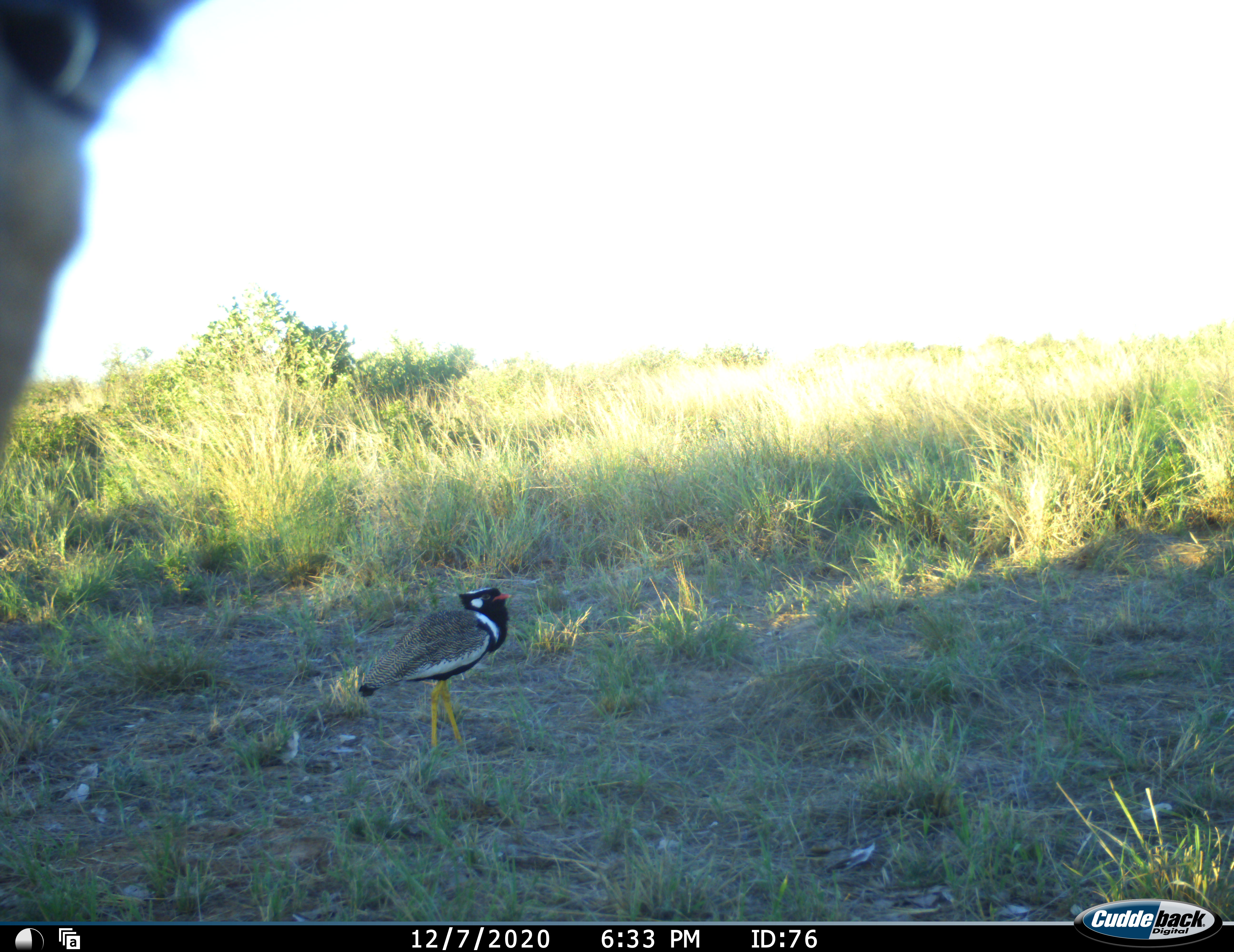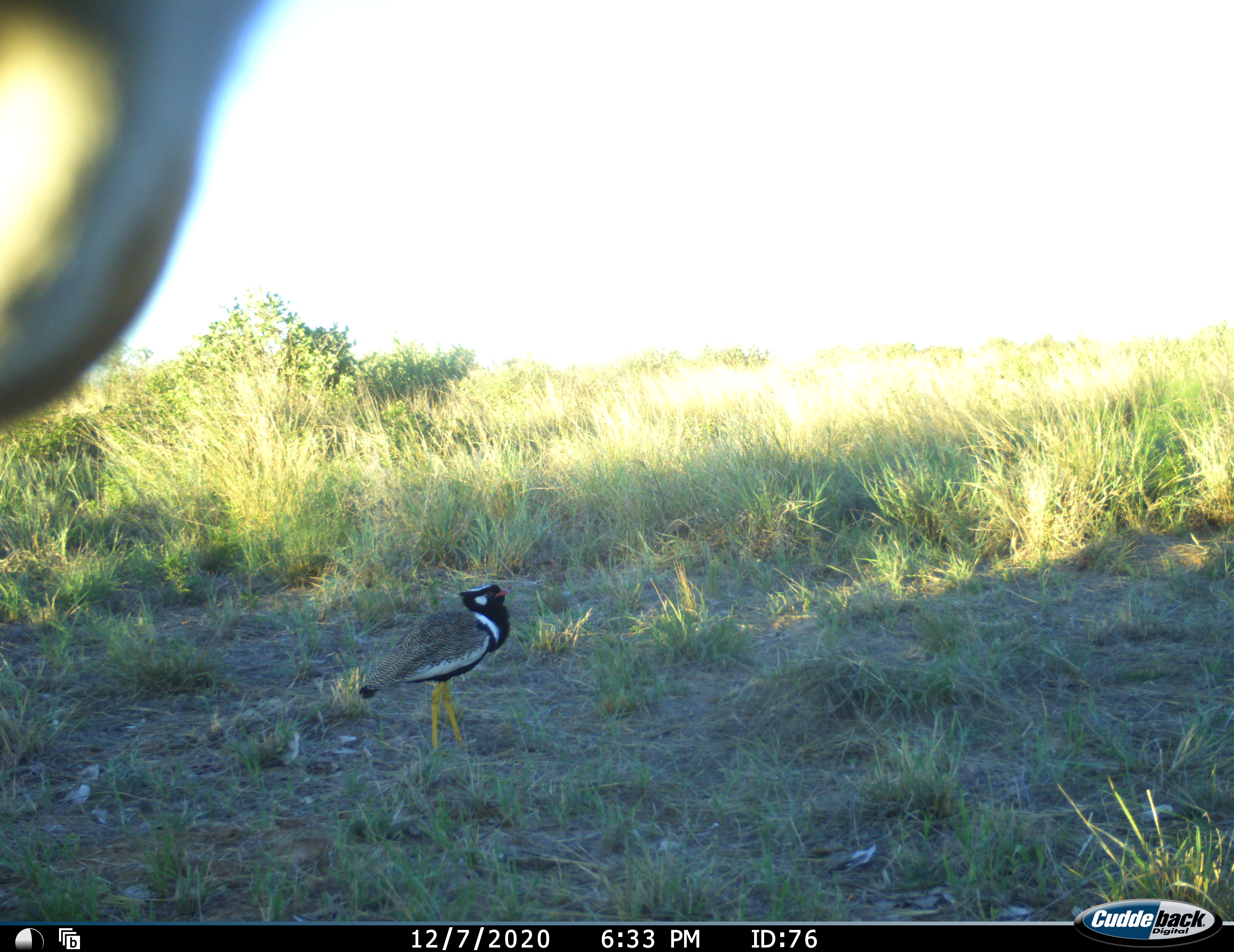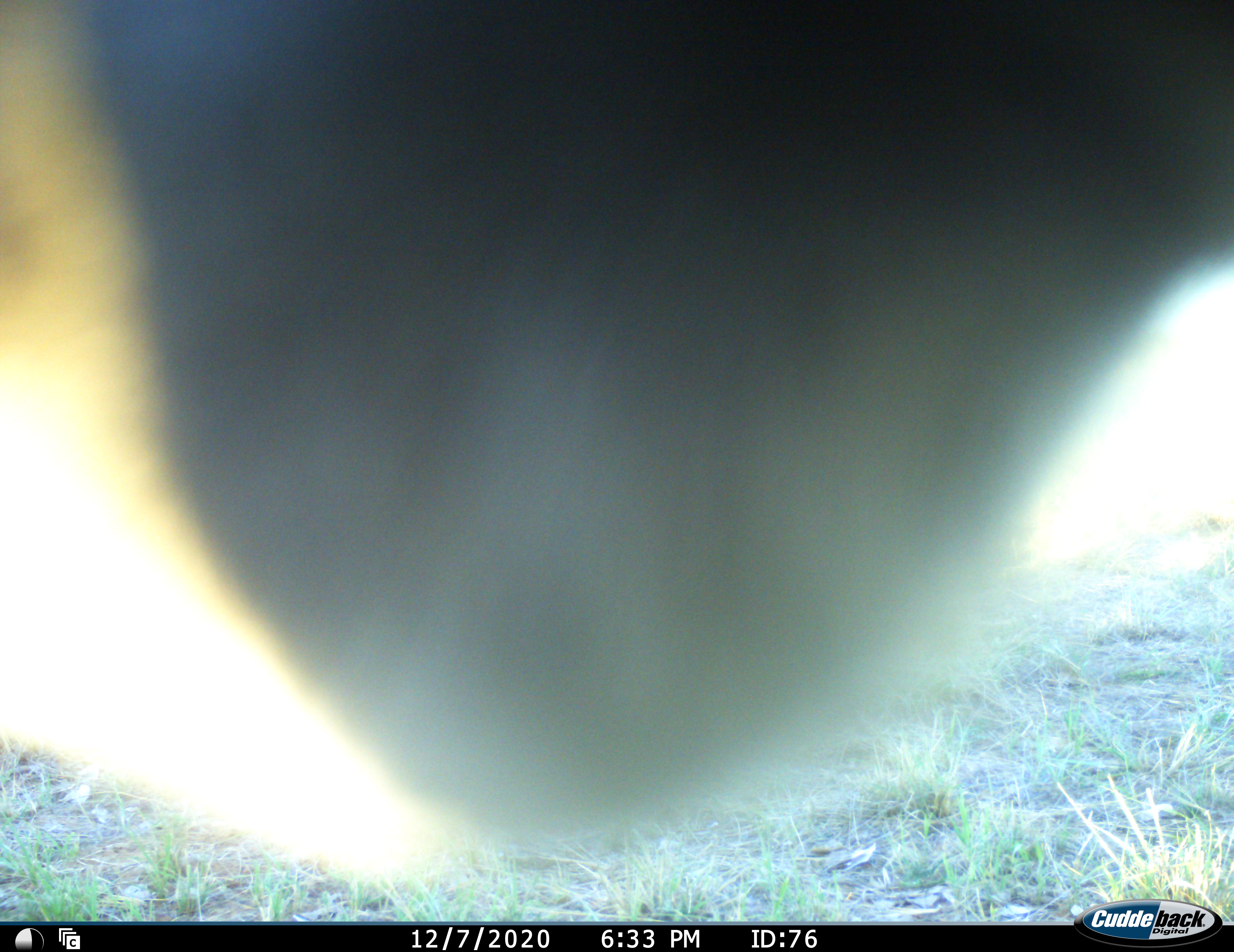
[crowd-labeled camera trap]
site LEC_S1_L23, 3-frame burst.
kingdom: Animalia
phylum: Chordata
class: Aves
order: Otidiformes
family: Otididae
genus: Eupodotis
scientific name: Eupodotis afraoides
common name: white-quilled bustard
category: bustardwhitequilled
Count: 1.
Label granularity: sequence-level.